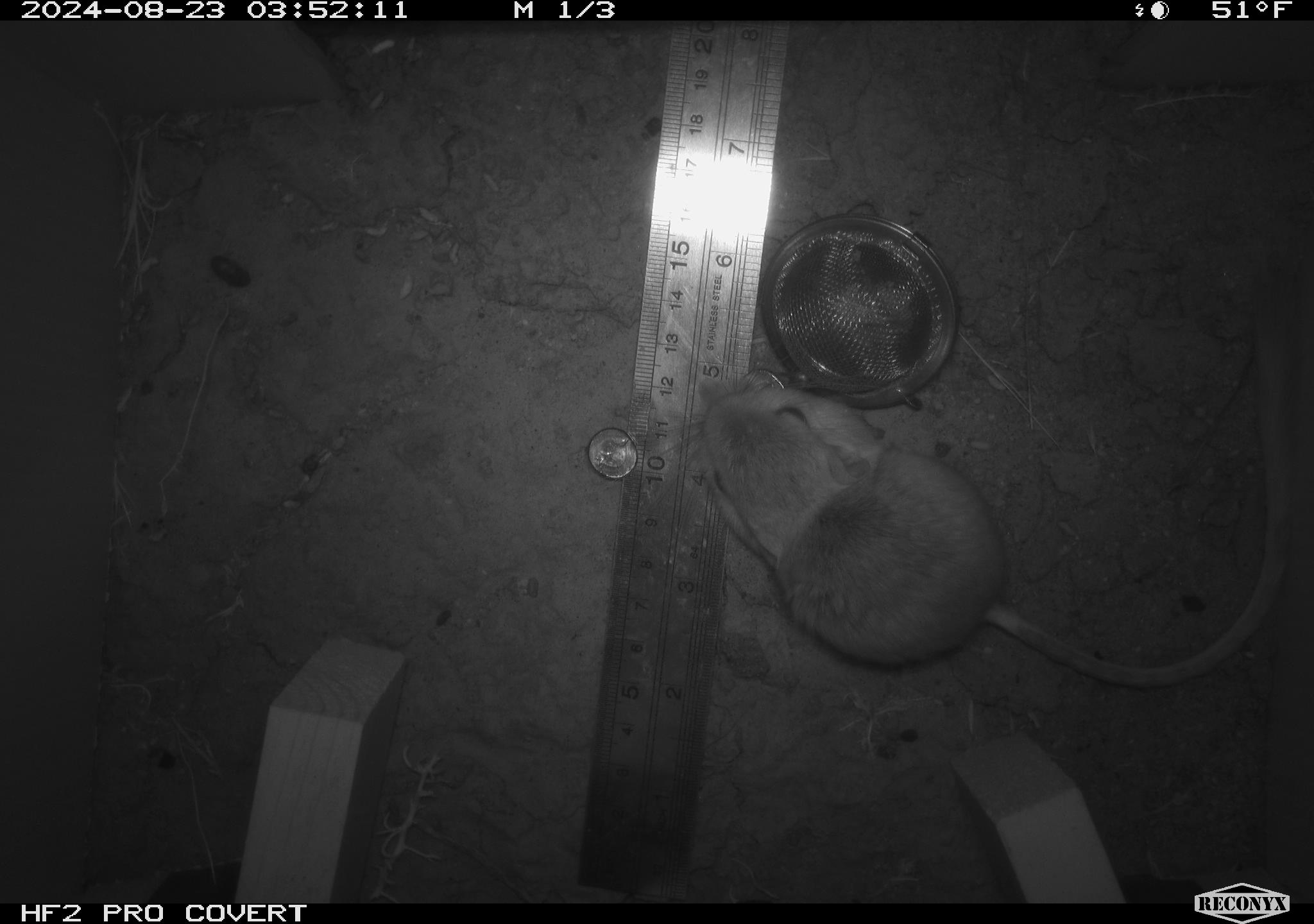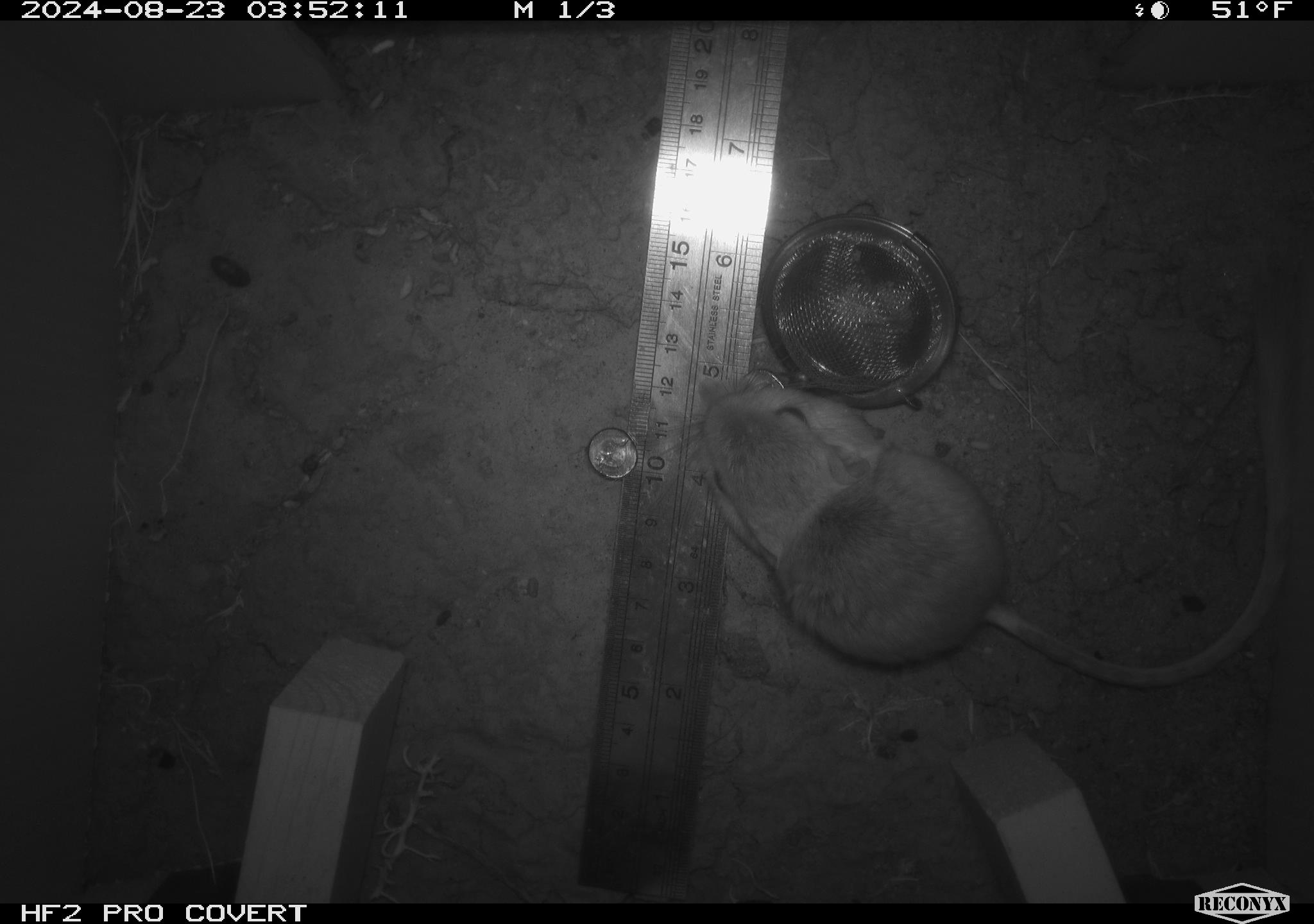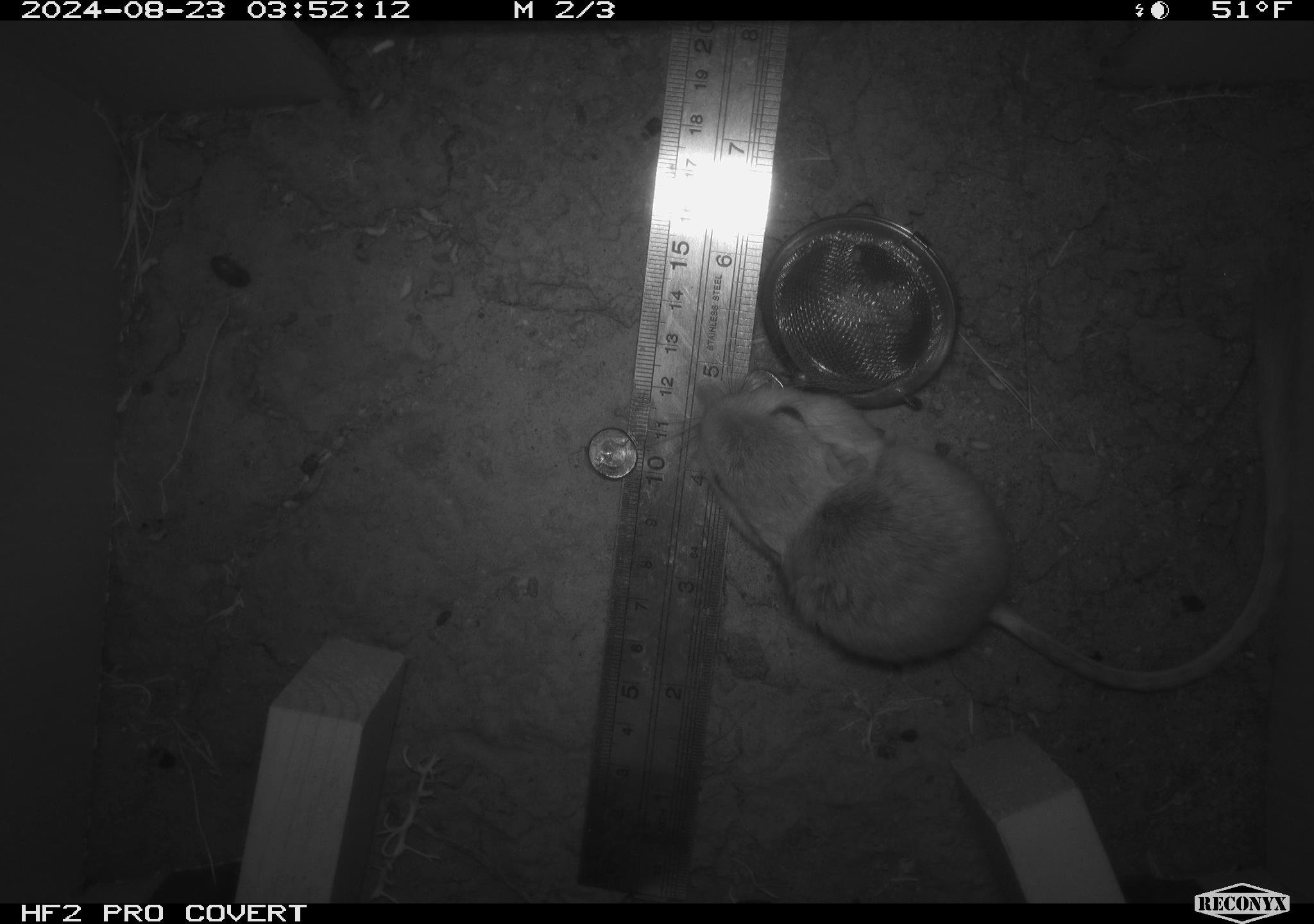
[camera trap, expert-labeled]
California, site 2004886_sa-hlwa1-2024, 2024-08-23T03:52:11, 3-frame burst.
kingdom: Animalia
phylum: Chordata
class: Mammalia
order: Rodentia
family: Heteromyidae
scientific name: Heteromyidae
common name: kangaroo rats and pocket mice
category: heteromyidae family